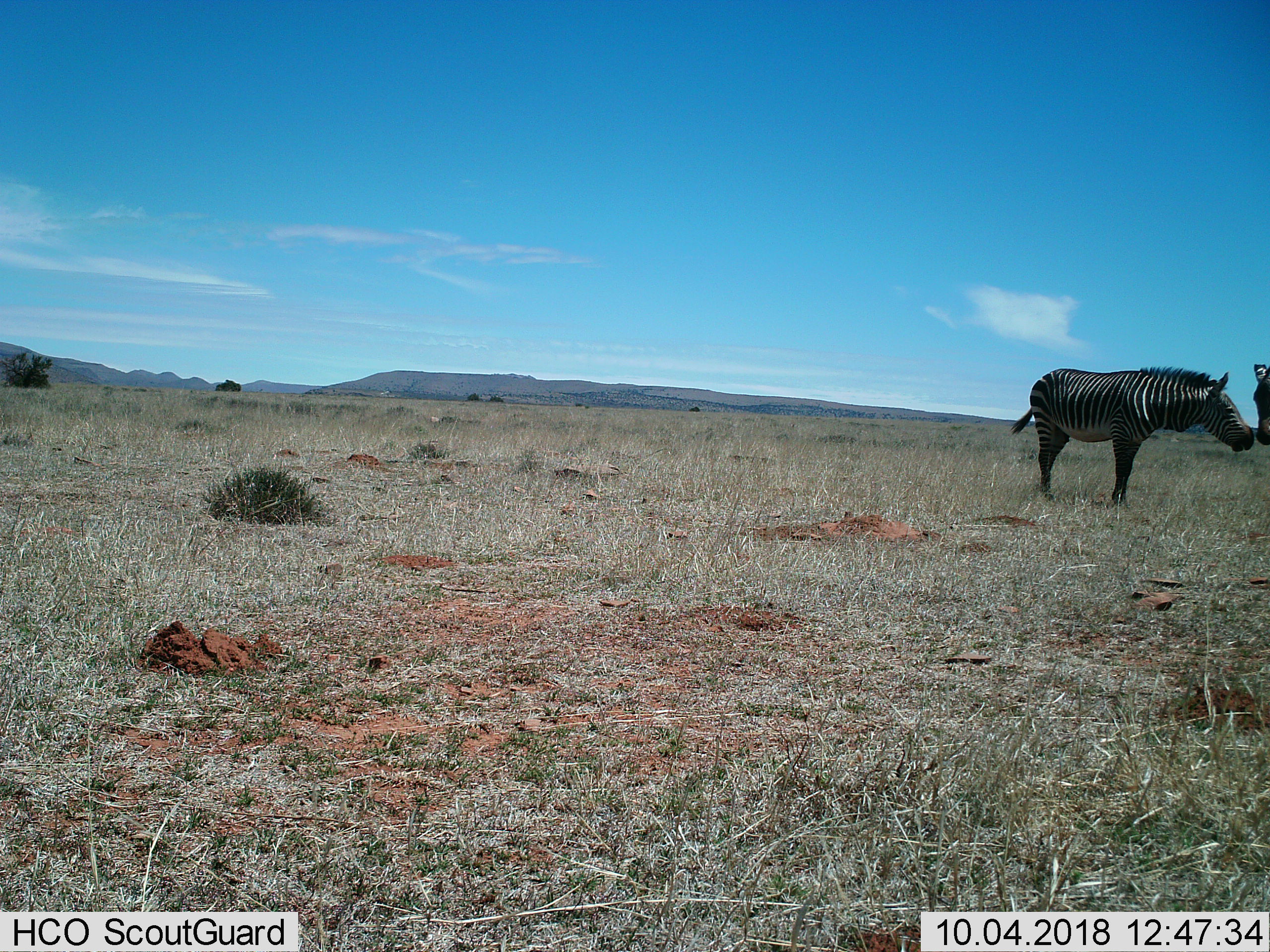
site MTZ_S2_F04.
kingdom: Animalia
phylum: Chordata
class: Mammalia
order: Perissodactyla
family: Equidae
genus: Equus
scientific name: Equus zebra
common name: mountain zebra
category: zebramountain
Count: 2.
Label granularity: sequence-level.